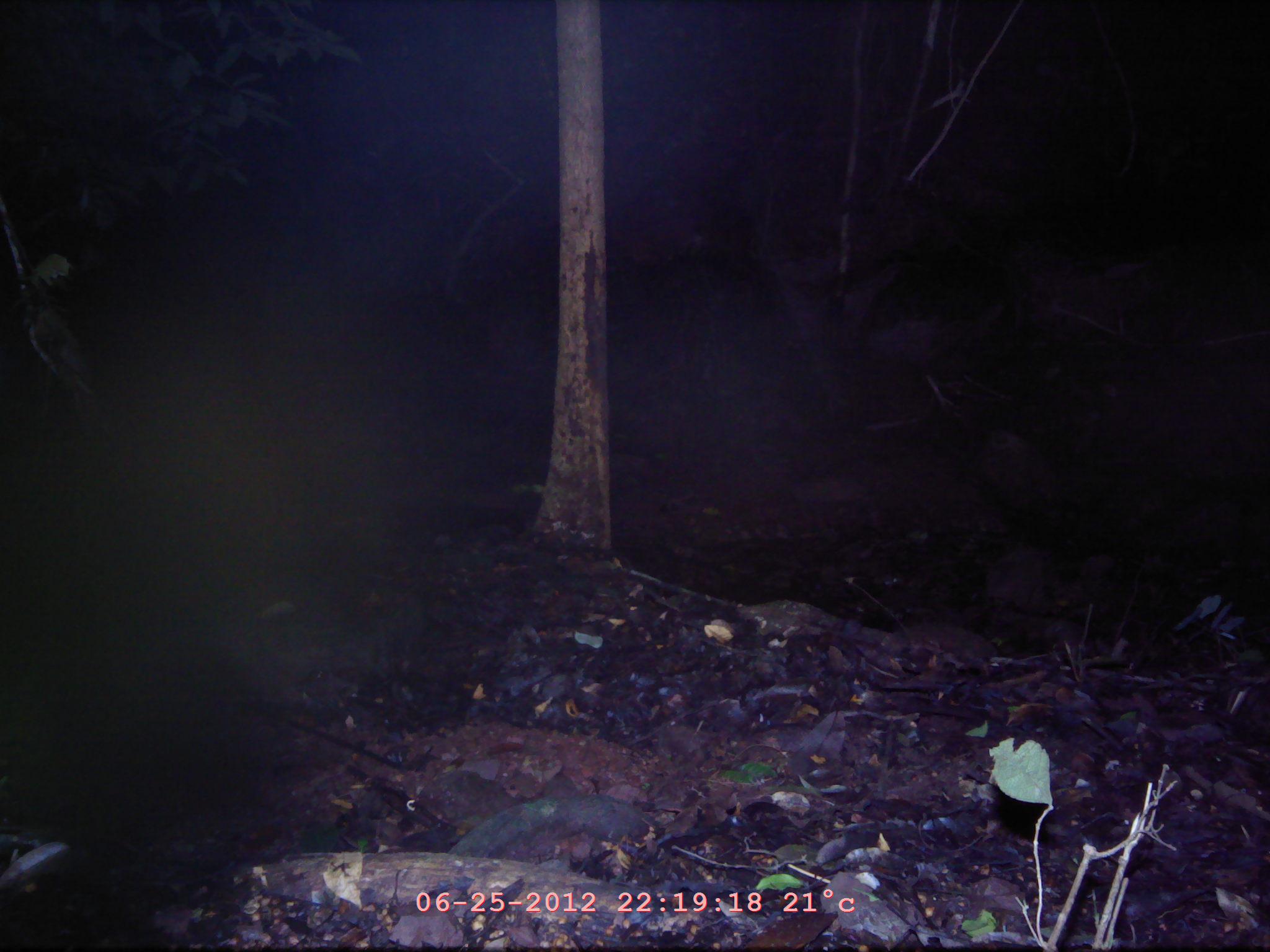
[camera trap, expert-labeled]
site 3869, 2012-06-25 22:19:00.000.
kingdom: Animalia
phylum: Chordata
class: Mammalia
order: Chiroptera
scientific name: Chiroptera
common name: bats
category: unknown bat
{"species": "unknown bat (bats) (Chiroptera)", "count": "1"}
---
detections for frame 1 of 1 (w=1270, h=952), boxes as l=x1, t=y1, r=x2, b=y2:
unknown bat: l=812, t=246, r=1036, b=413